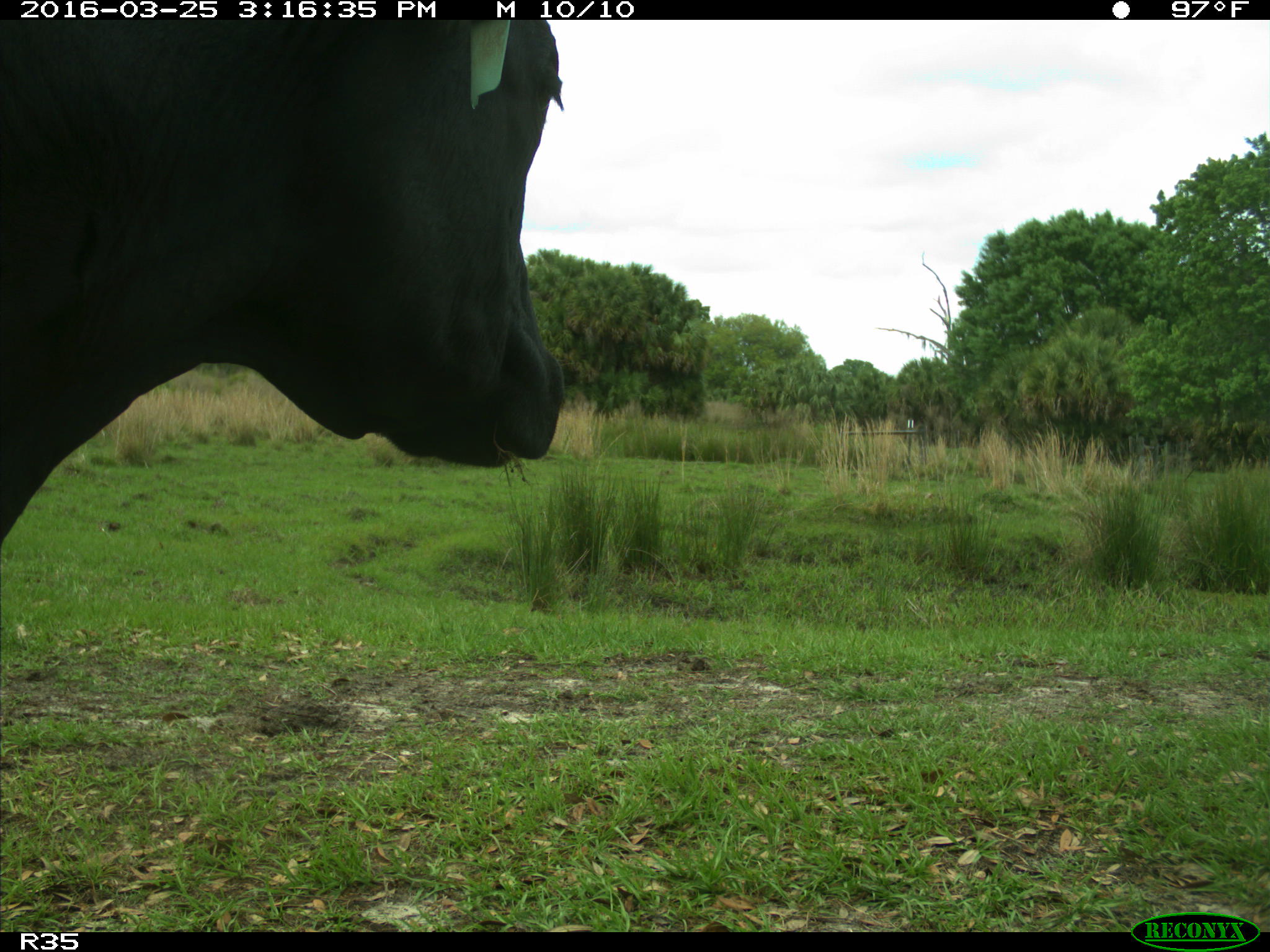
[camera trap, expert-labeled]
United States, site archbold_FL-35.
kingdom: Animalia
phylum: Chordata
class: Mammalia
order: Artiodactyla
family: Bovidae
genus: Bos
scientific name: Bos taurus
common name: domestic cow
Bos taurus (domestic cow).